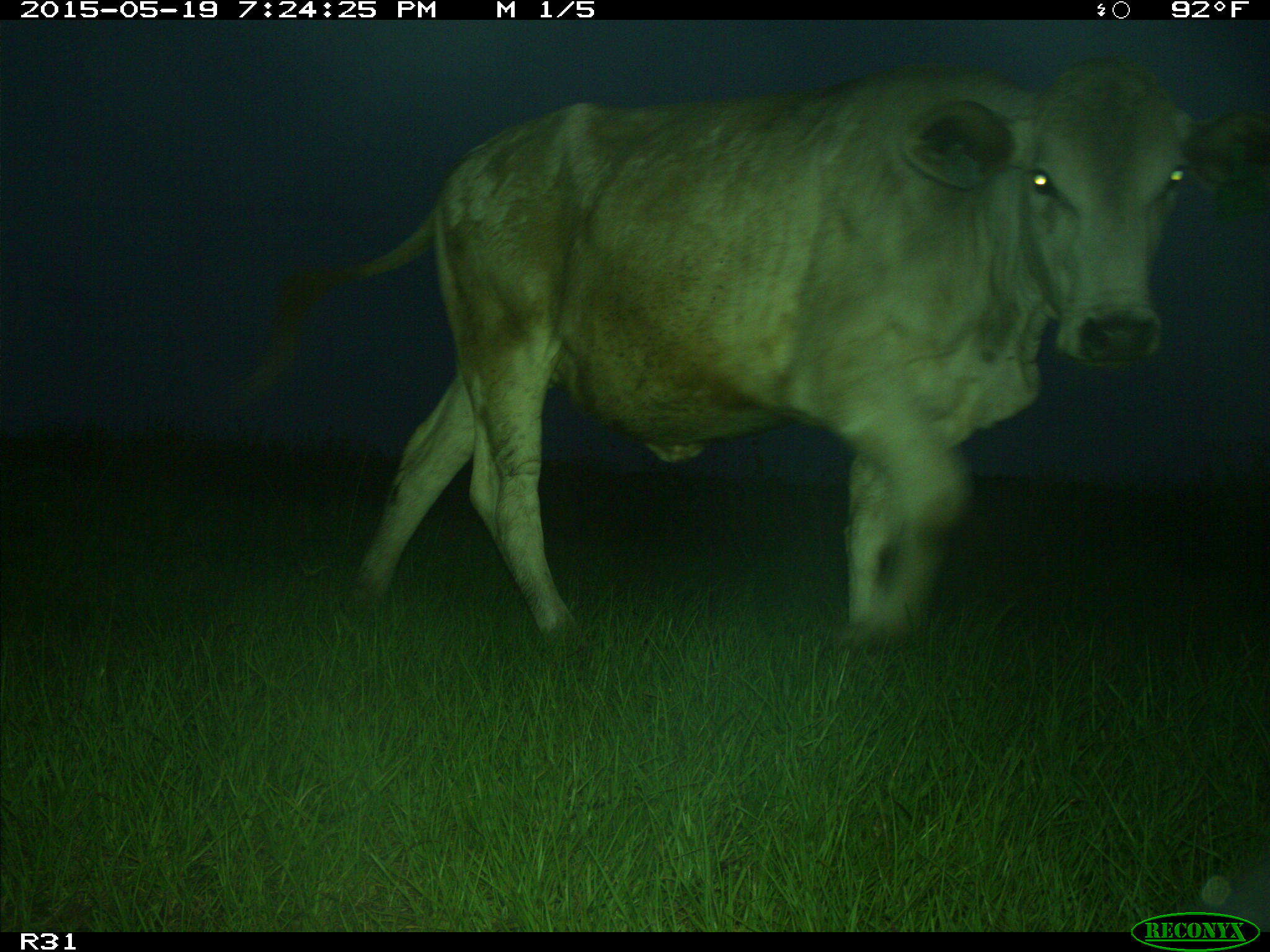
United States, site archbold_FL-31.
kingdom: Animalia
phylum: Chordata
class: Mammalia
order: Artiodactyla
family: Bovidae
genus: Bos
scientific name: Bos taurus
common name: domestic cow